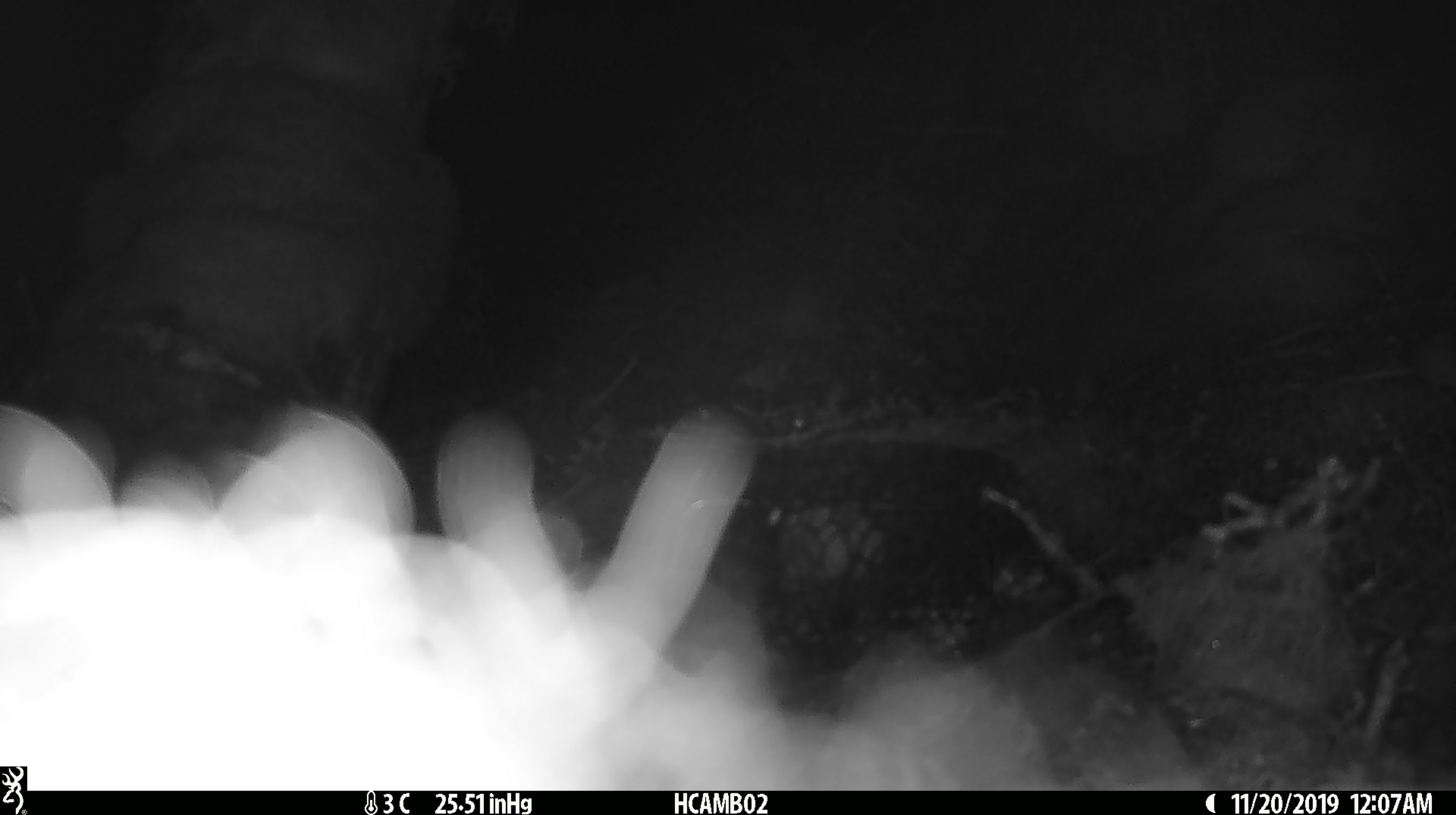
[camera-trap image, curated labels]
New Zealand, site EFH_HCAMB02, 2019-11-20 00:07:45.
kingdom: Animalia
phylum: Chordata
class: Mammalia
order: Rodentia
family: Muridae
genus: Mus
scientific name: Mus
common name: mouse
Mouse (Mus).